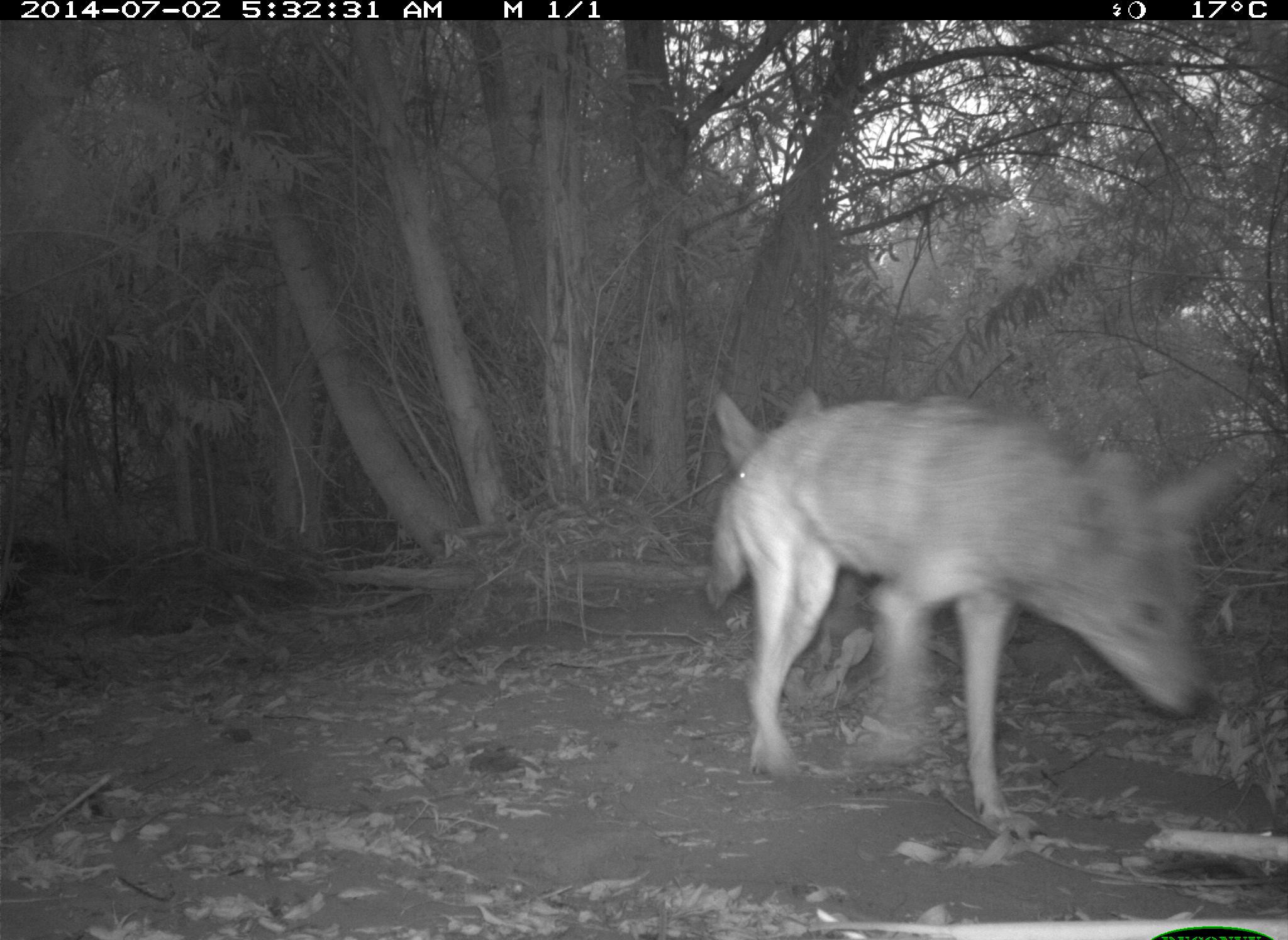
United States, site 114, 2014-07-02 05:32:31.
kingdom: Animalia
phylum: Chordata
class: Mammalia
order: Carnivora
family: Canidae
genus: Canis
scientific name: Canis latrans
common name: coyote